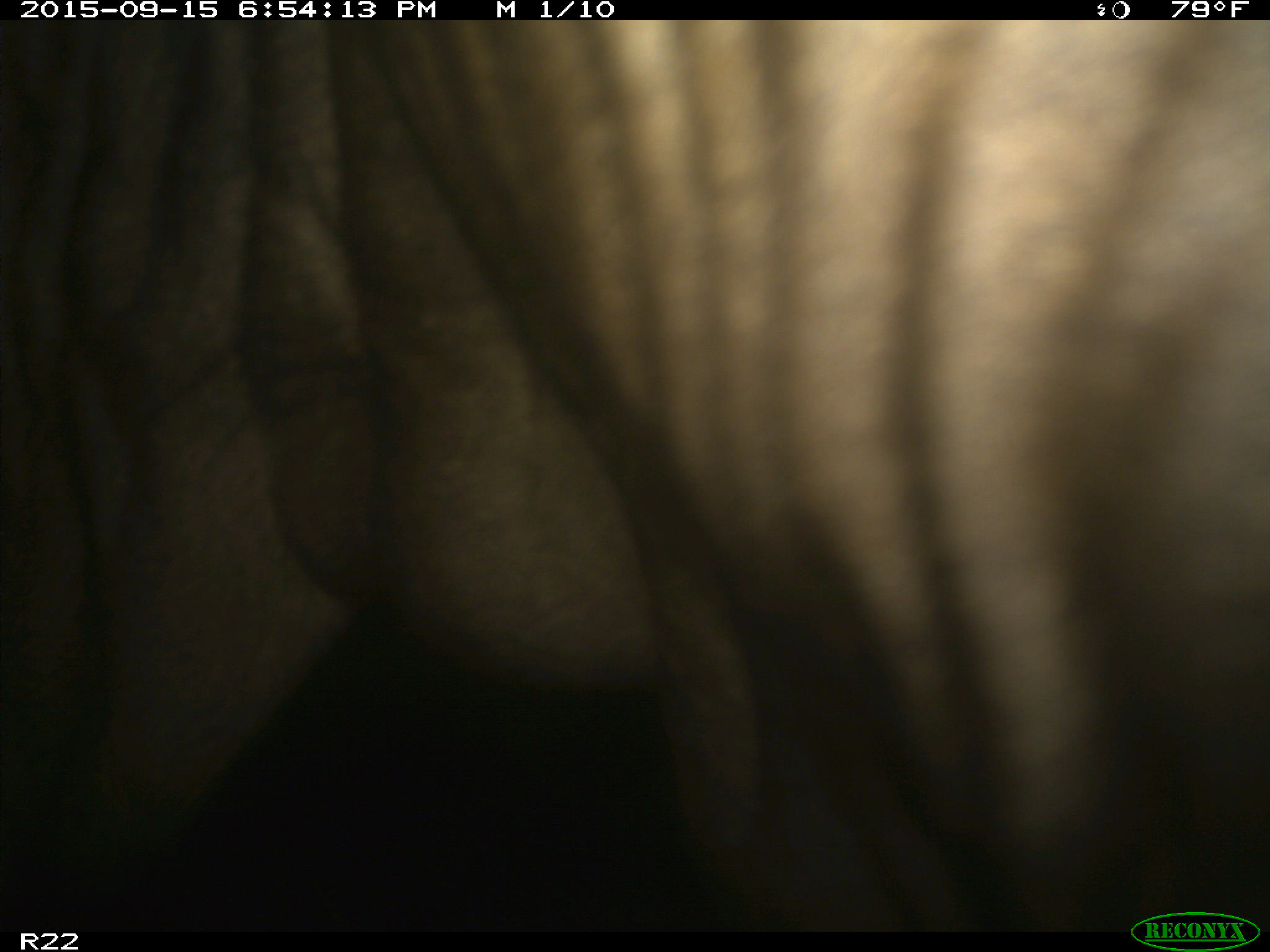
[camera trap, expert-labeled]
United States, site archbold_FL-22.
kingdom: Animalia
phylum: Chordata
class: Mammalia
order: Artiodactyla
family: Bovidae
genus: Bos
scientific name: Bos taurus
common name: domestic cow